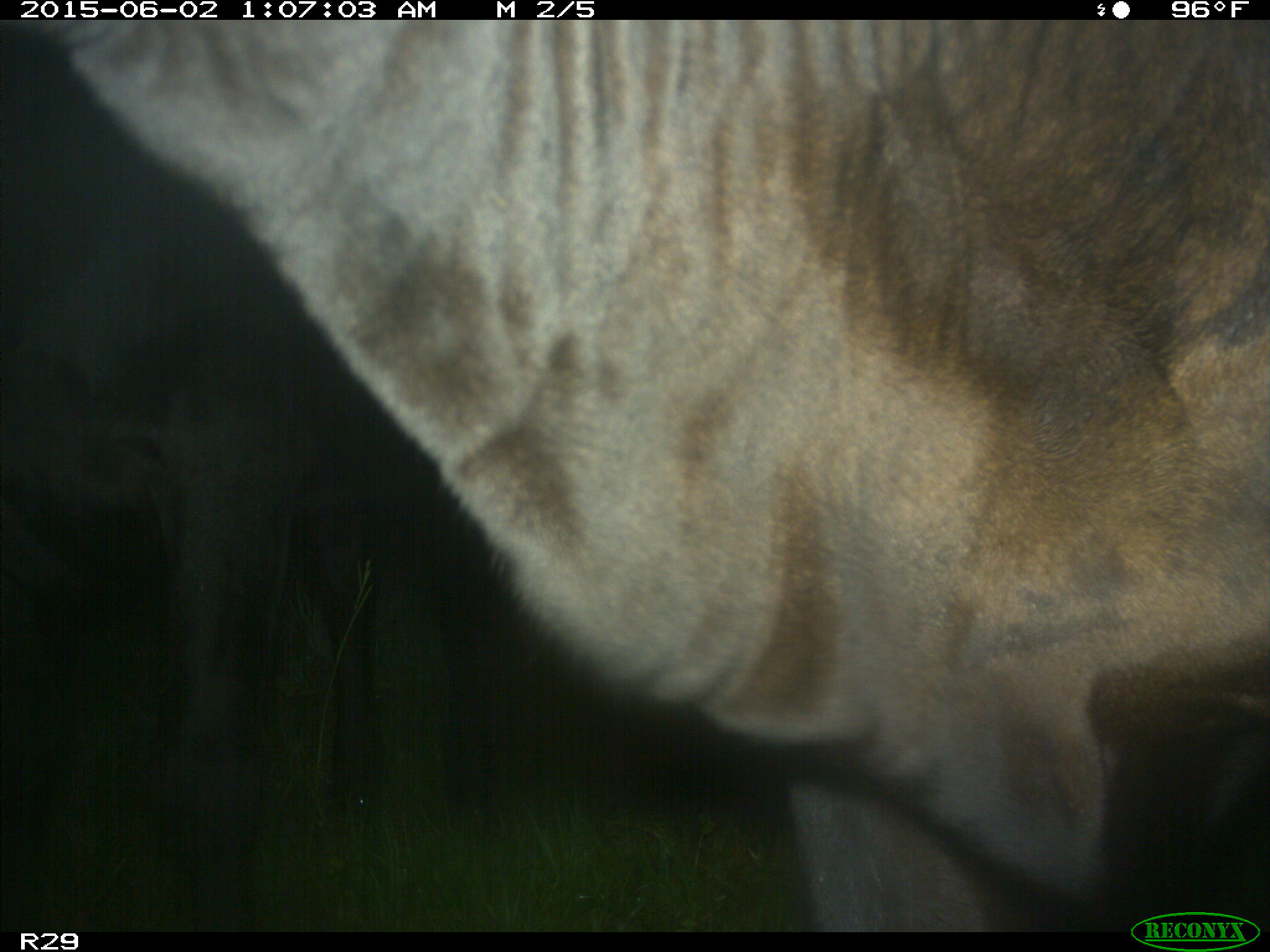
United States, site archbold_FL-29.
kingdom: Animalia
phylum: Chordata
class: Mammalia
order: Artiodactyla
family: Bovidae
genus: Bos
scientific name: Bos taurus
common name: domestic cow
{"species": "Bos taurus (domestic cow)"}